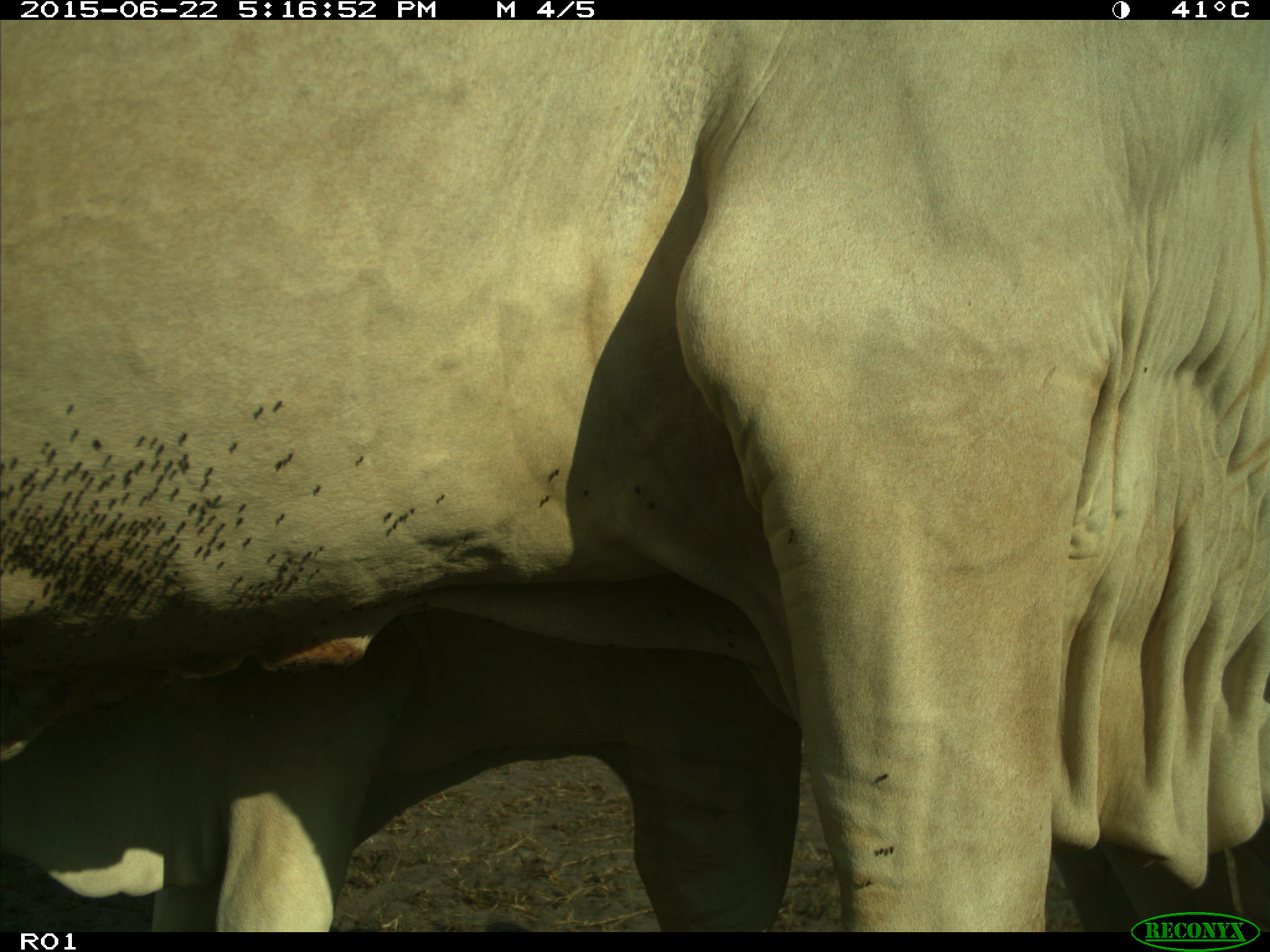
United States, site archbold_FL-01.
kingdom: Animalia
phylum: Chordata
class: Mammalia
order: Artiodactyla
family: Bovidae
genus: Bos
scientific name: Bos taurus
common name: domestic cow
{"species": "Bos taurus (domestic cow)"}